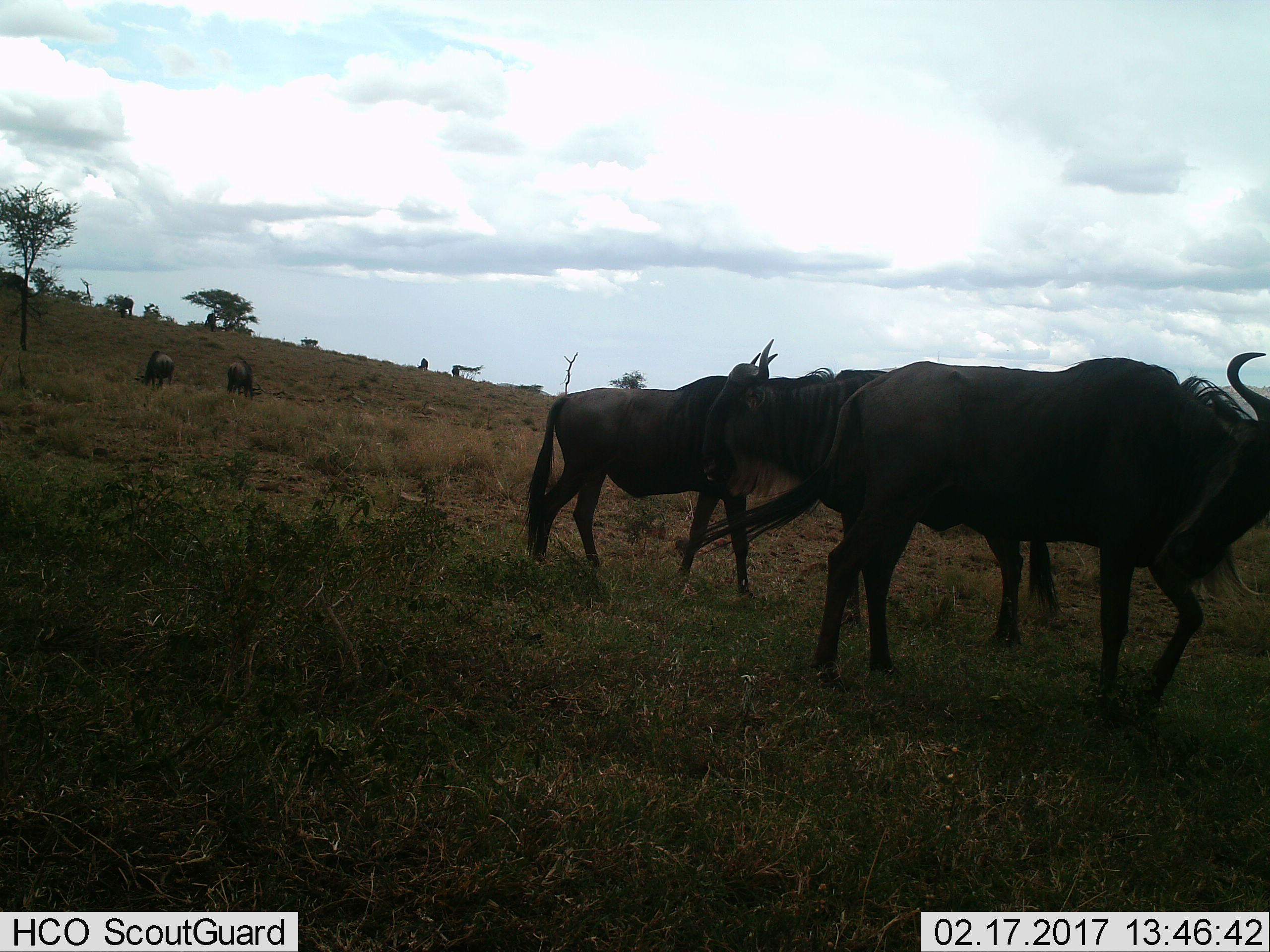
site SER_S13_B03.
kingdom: Animalia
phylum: Chordata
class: Mammalia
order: Artiodactyla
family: Bovidae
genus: Connochaetes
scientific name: Connochaetes taurinus taurinus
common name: blue wildebeest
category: wildebeestblue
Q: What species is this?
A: Wildebeestblue (blue wildebeest) (Connochaetes taurinus taurinus).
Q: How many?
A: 4.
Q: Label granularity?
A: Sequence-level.